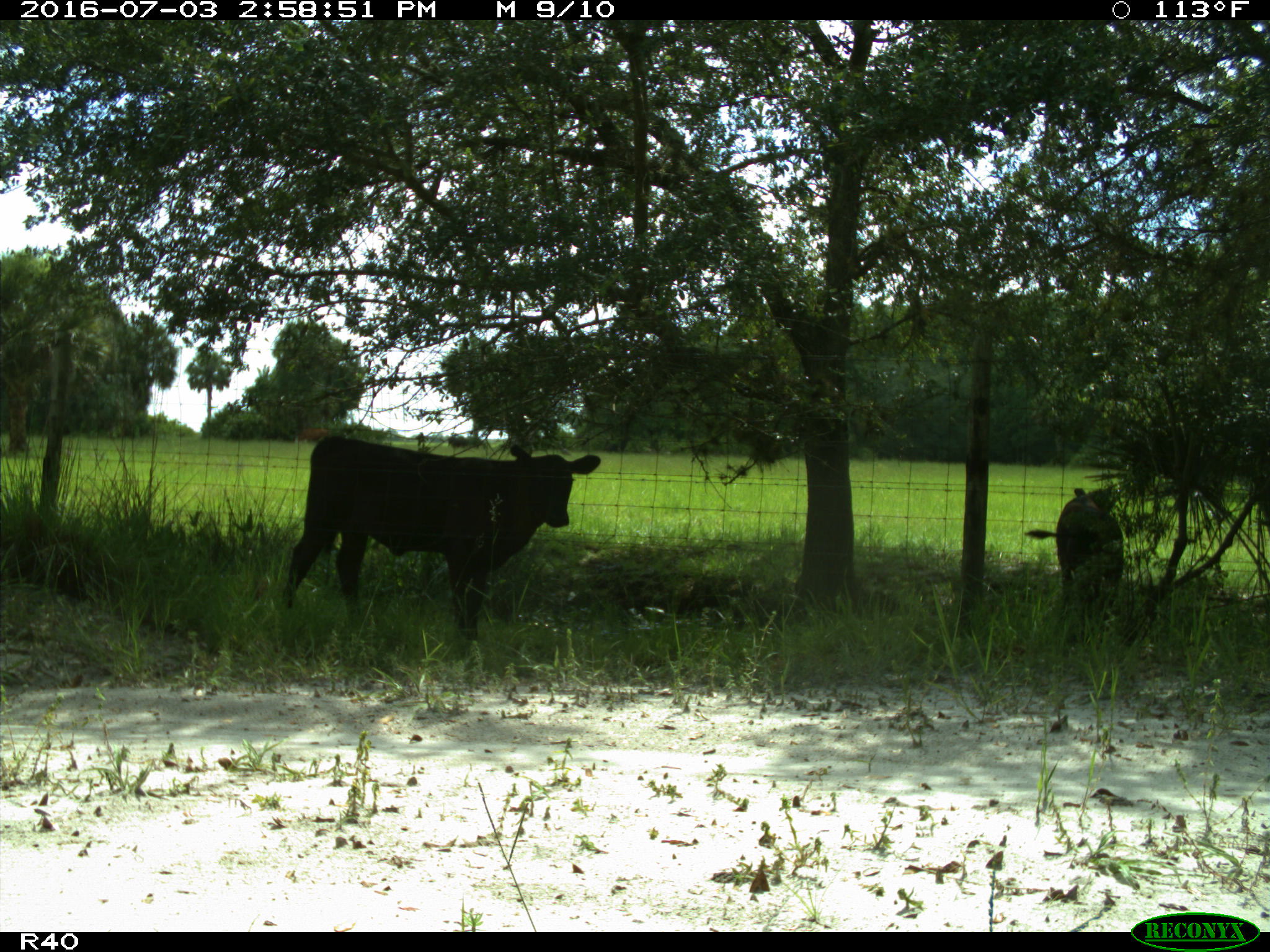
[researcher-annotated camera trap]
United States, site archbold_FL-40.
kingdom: Animalia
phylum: Chordata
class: Mammalia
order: Artiodactyla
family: Bovidae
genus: Bos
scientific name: Bos taurus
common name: domestic cow